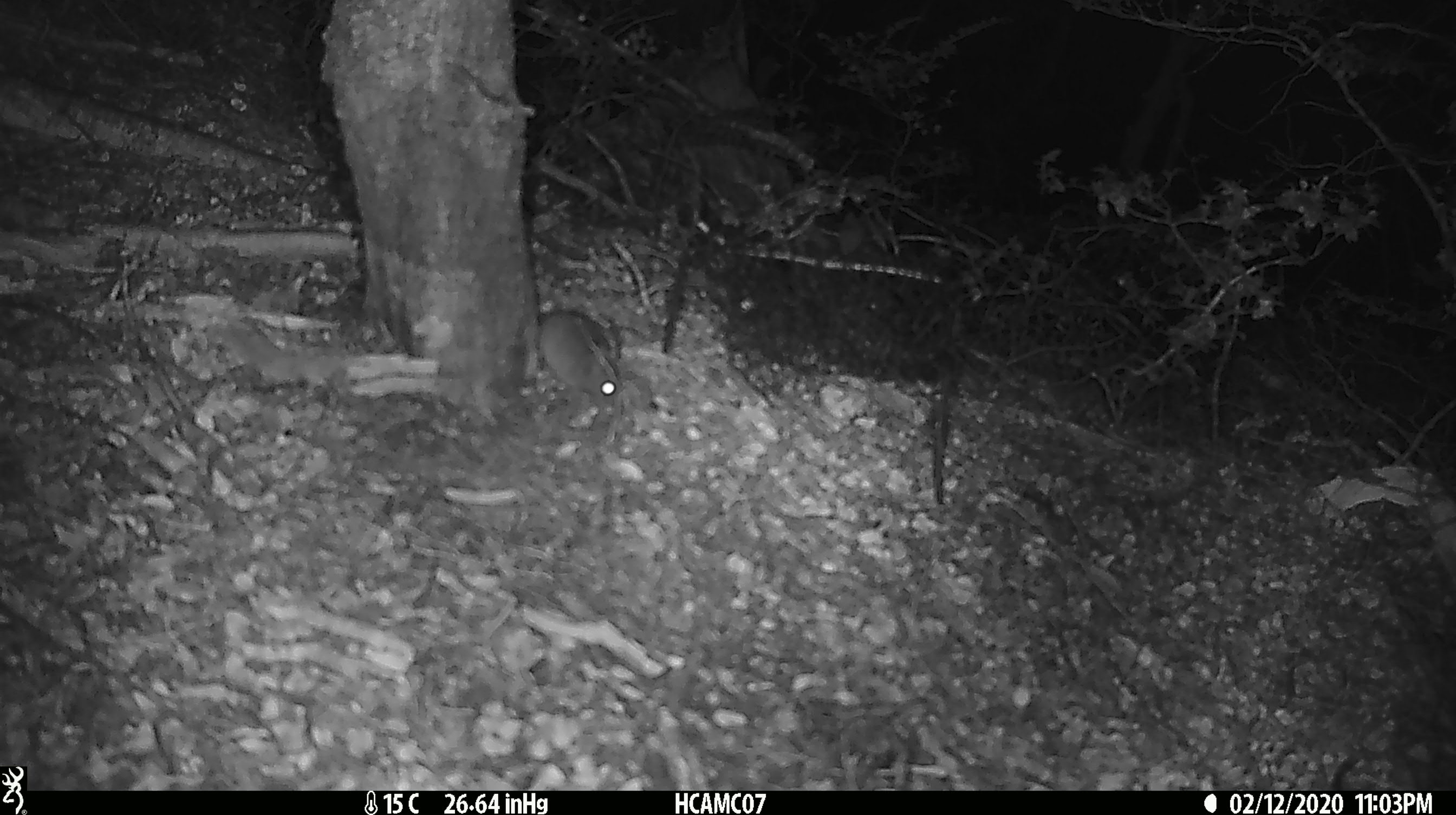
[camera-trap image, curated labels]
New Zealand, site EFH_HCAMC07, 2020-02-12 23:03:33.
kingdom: Animalia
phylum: Chordata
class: Mammalia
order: Rodentia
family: Muridae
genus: Mus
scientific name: Mus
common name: mouse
Mouse (Mus).